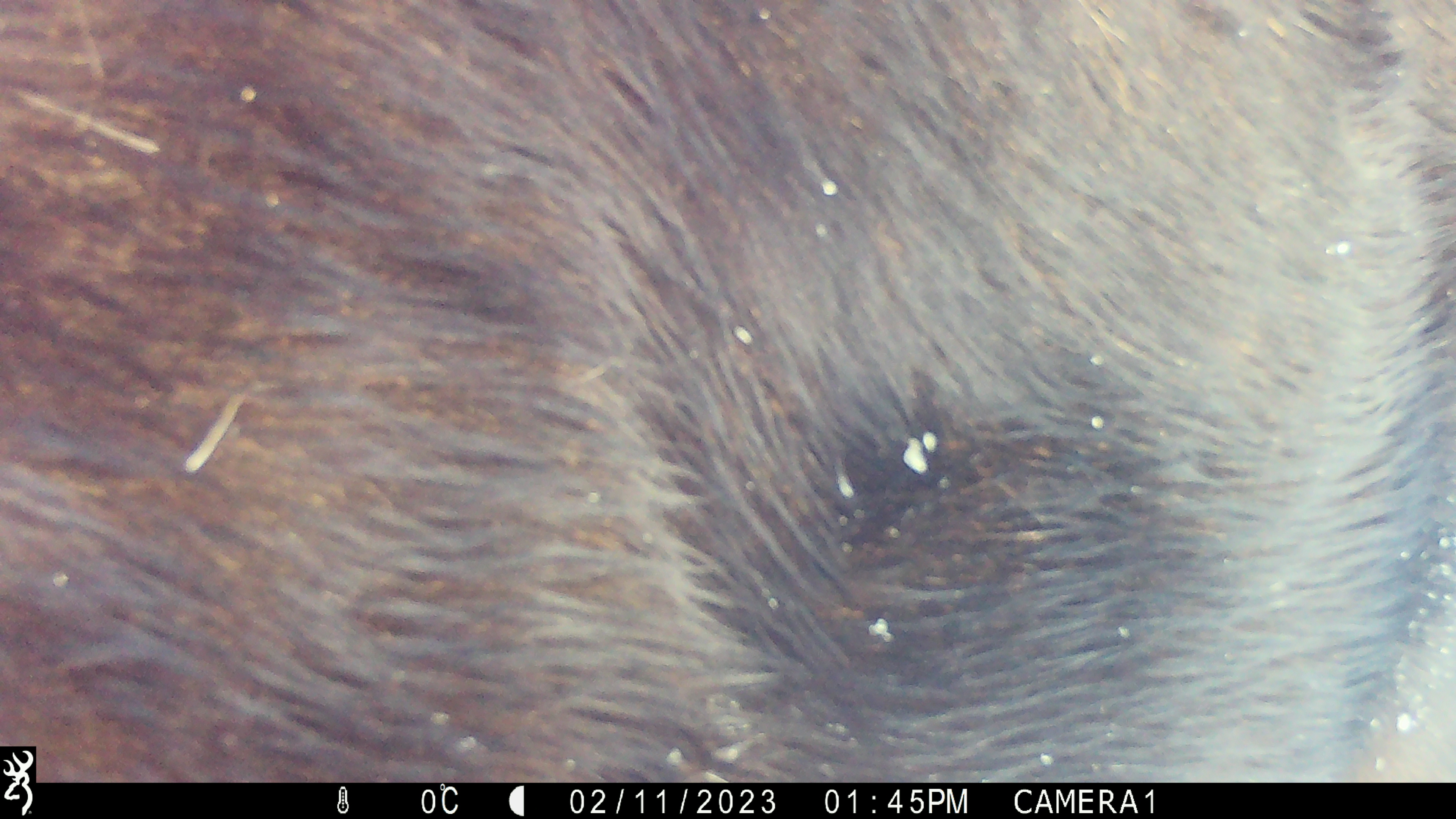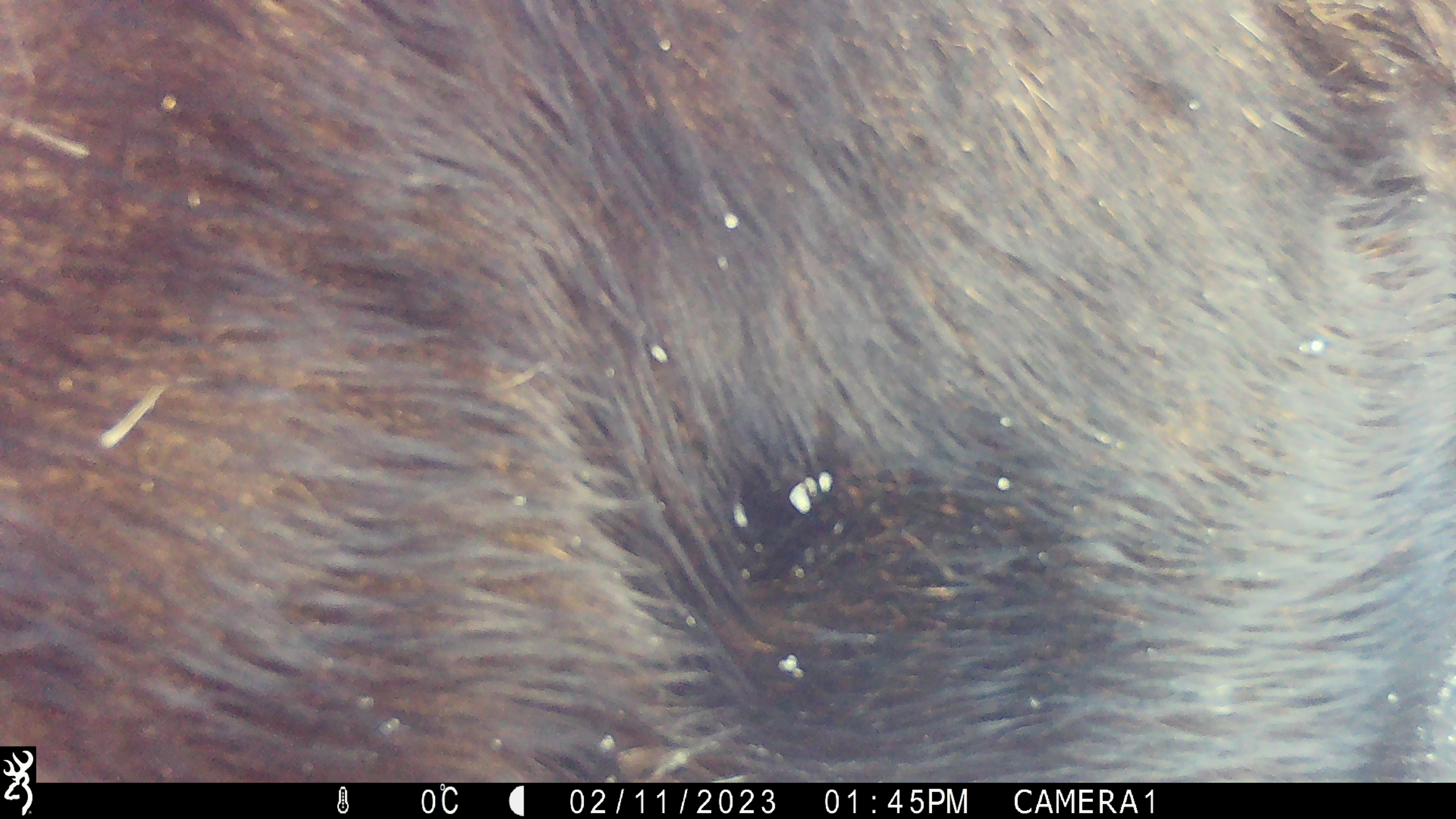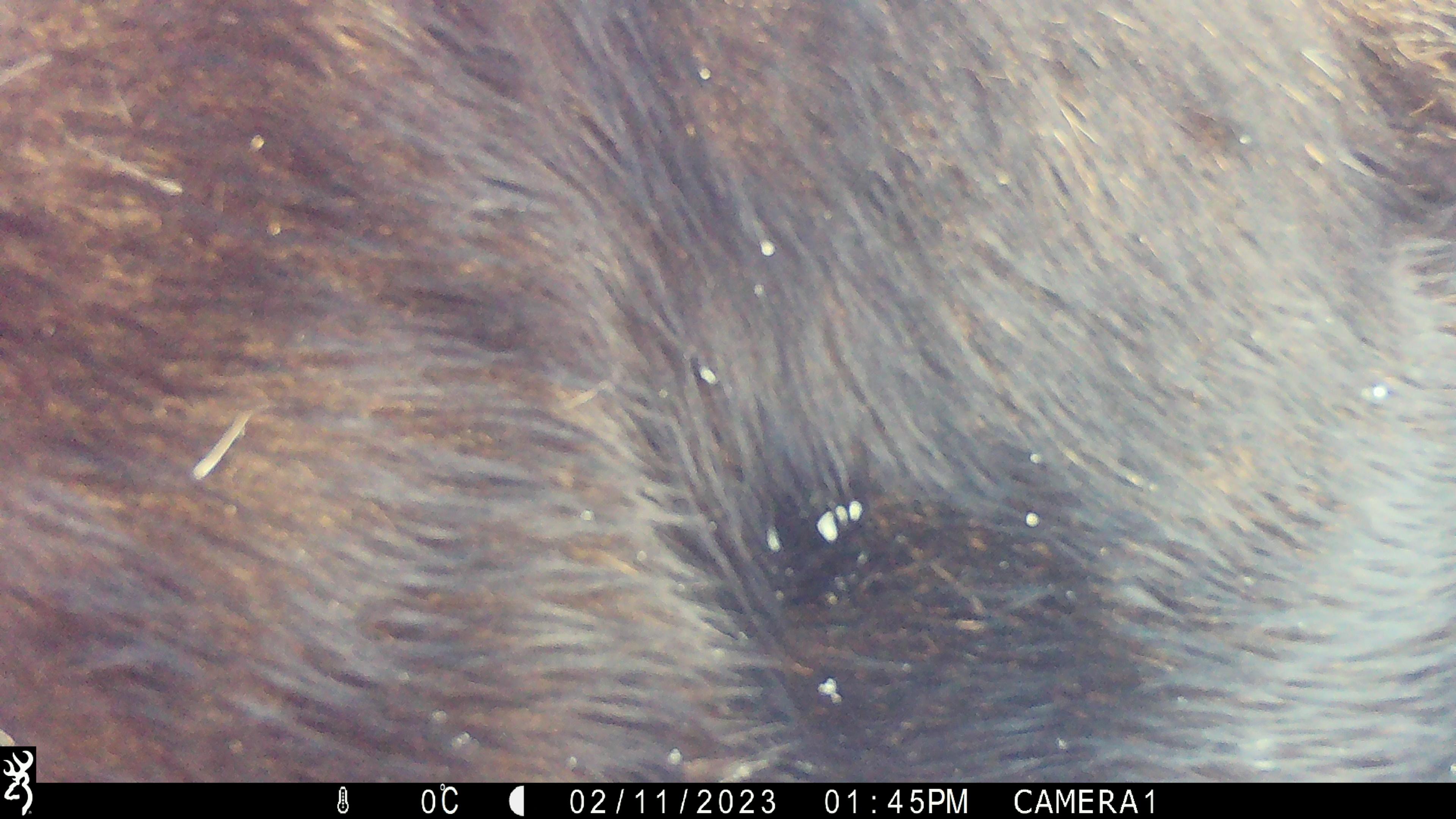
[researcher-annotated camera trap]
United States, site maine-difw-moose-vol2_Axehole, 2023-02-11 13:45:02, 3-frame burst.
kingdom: Animalia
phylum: Chordata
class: Mammalia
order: Artiodactyla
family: Cervidae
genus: Alces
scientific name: Alces alces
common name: moose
Moose (Alces alces).